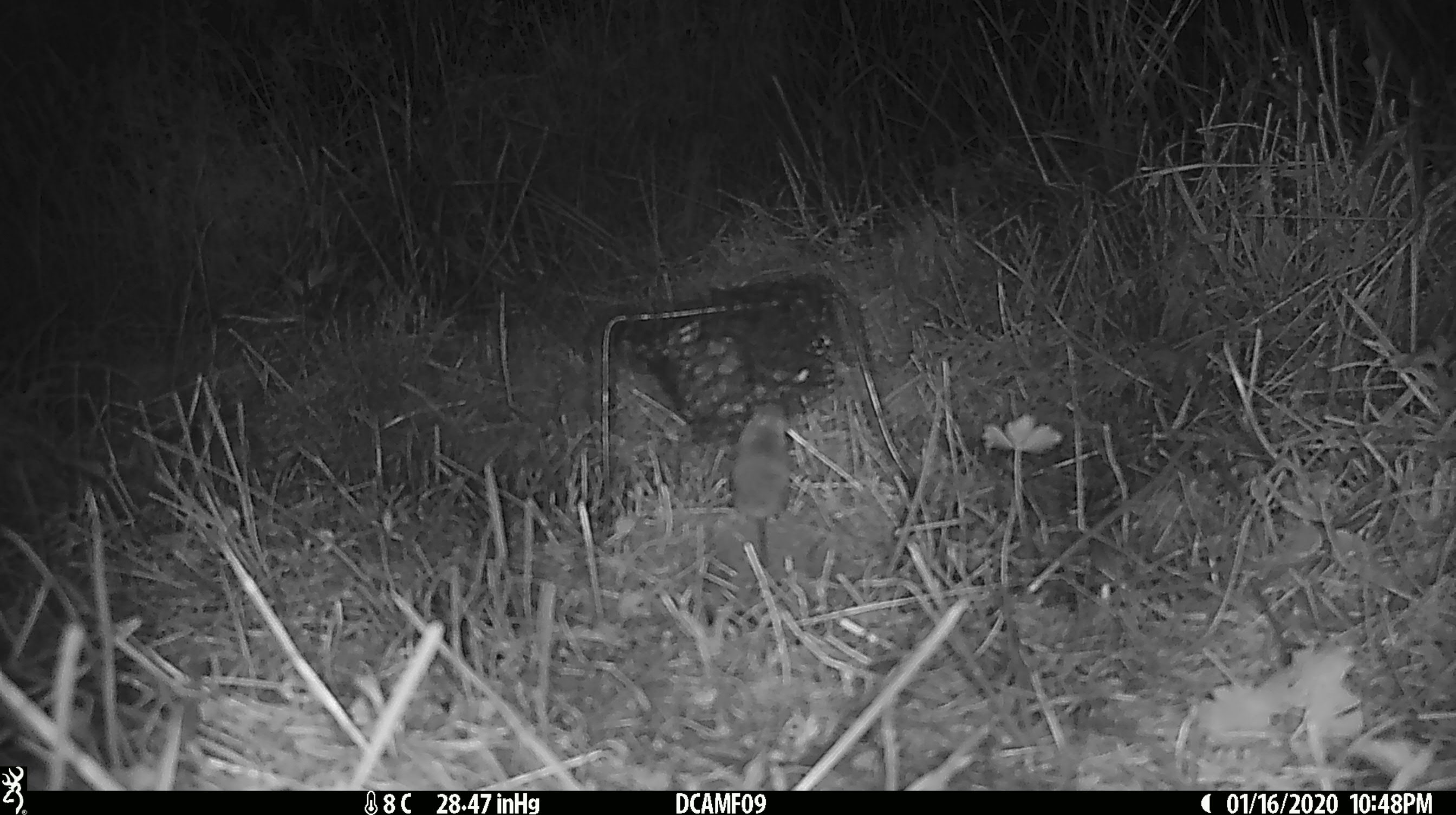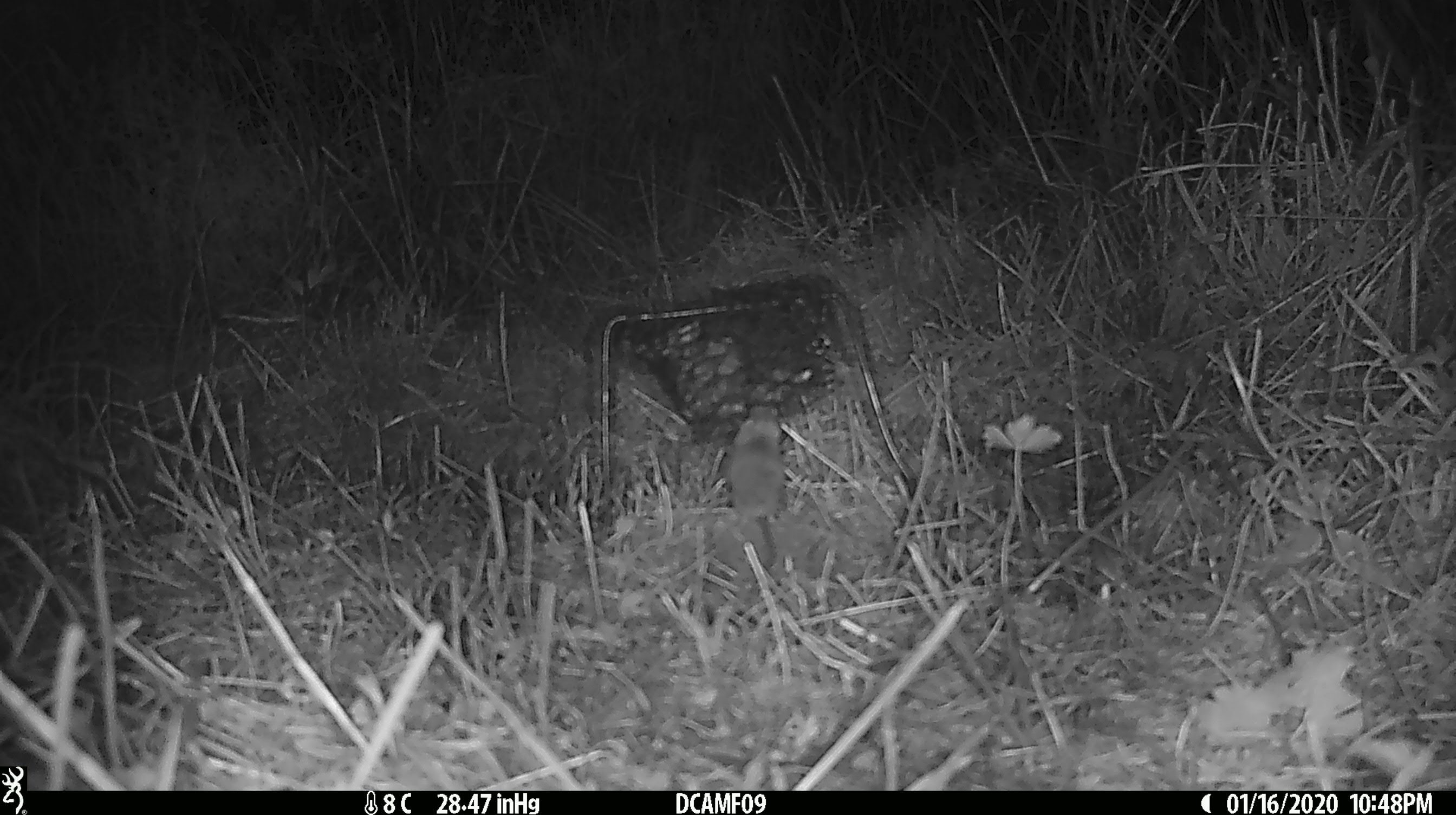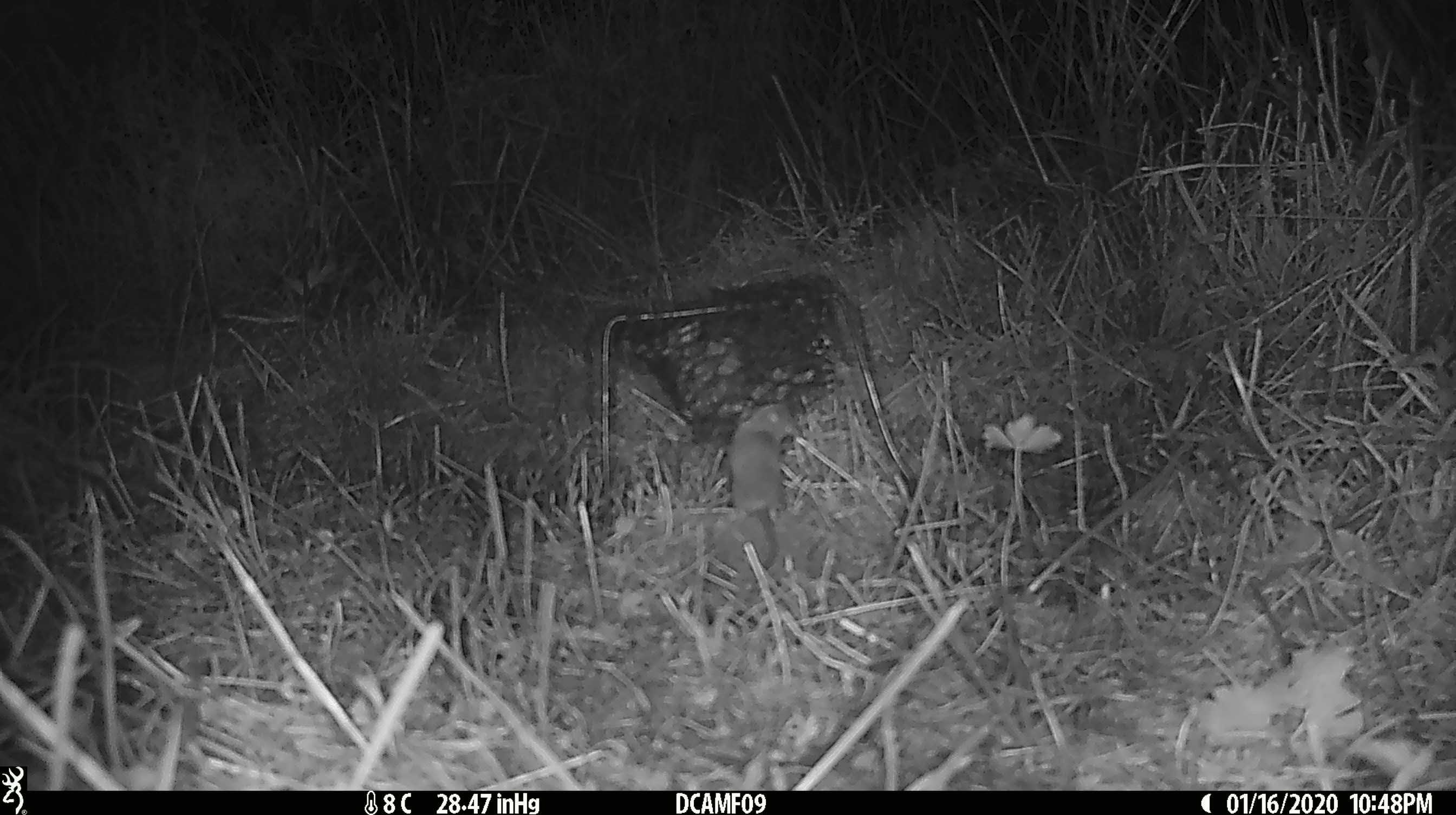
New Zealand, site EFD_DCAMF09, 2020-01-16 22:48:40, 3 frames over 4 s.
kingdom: Animalia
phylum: Chordata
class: Mammalia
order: Rodentia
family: Muridae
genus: Mus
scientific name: Mus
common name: mouse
Mouse (Mus).